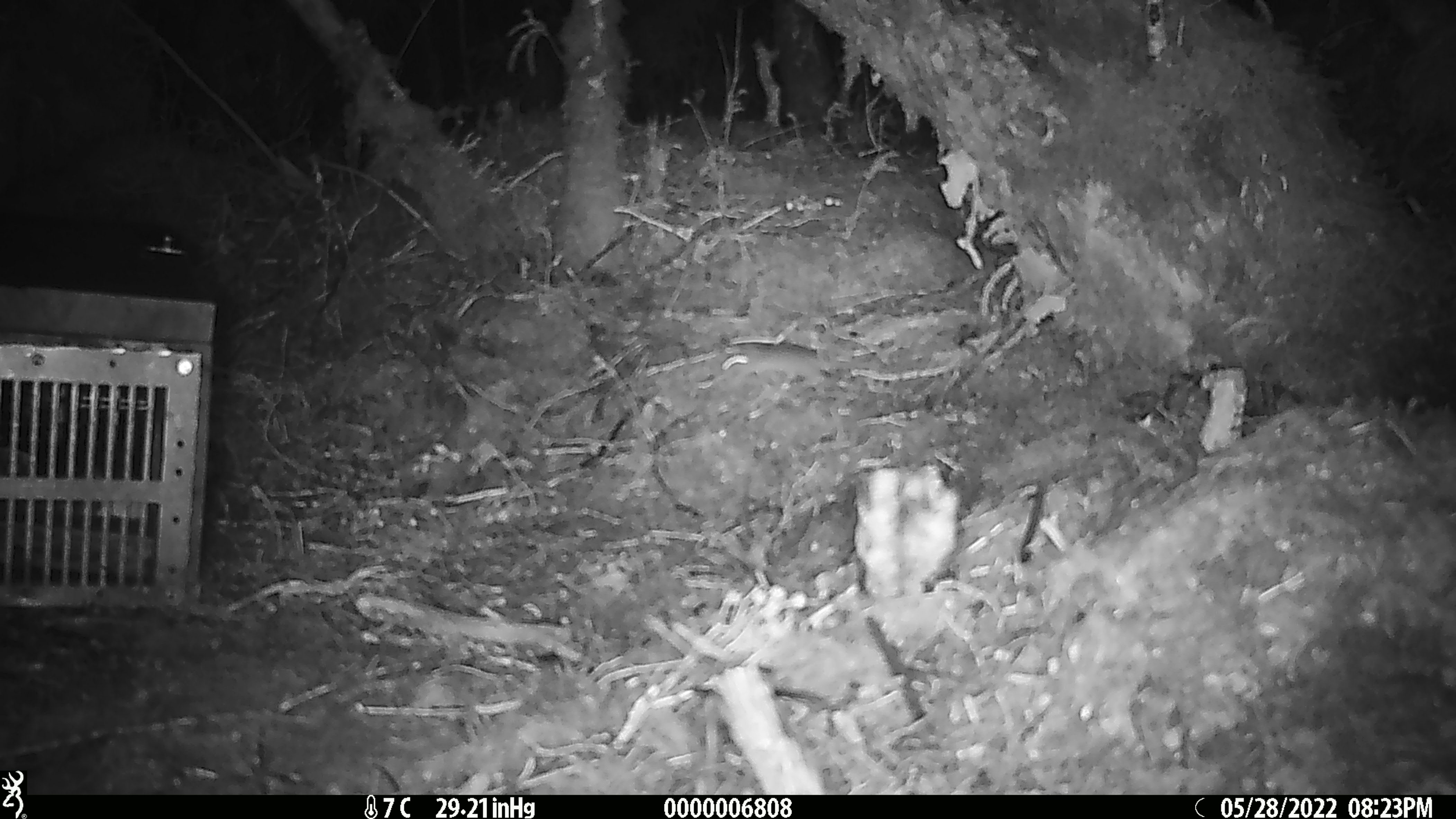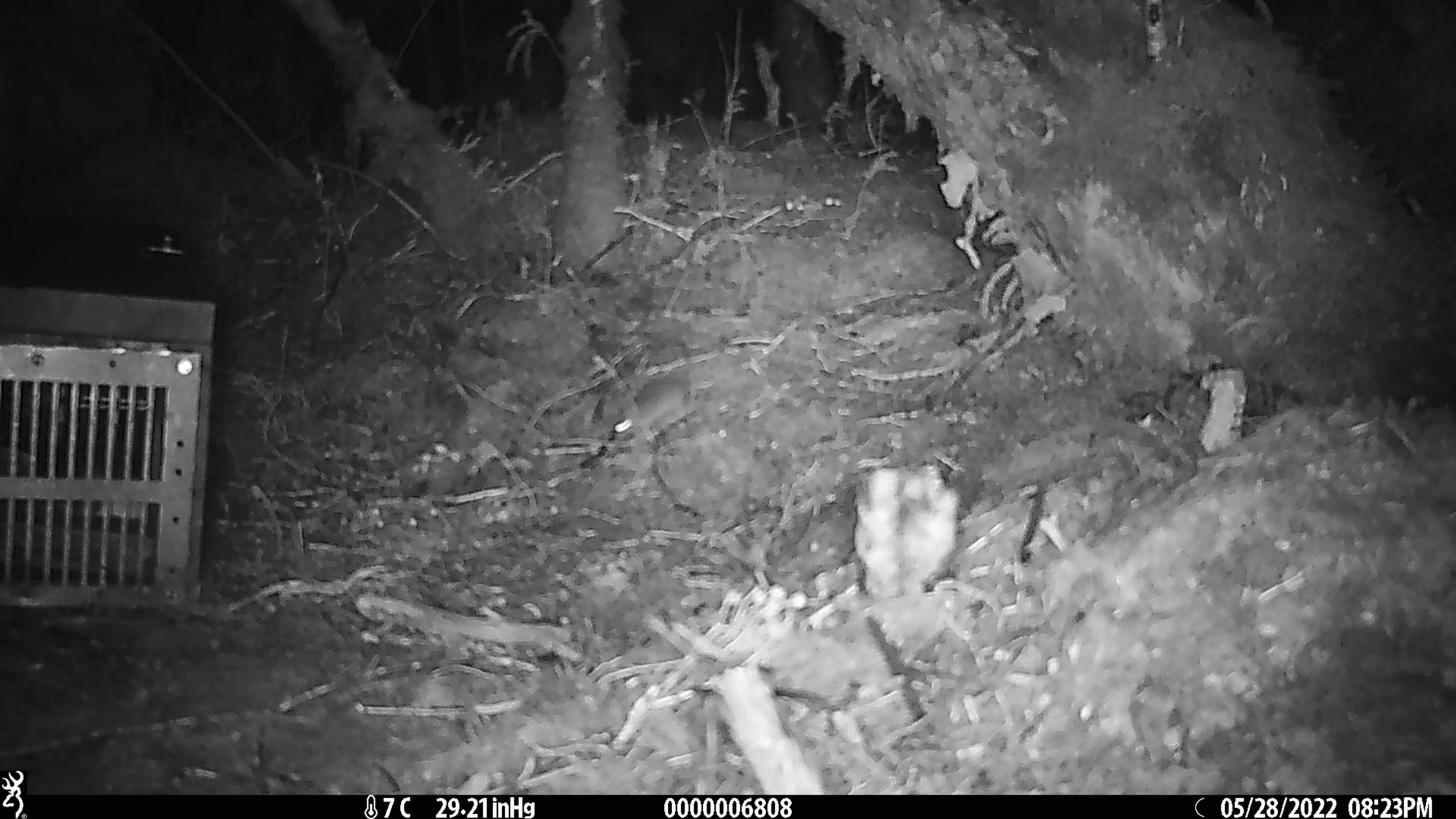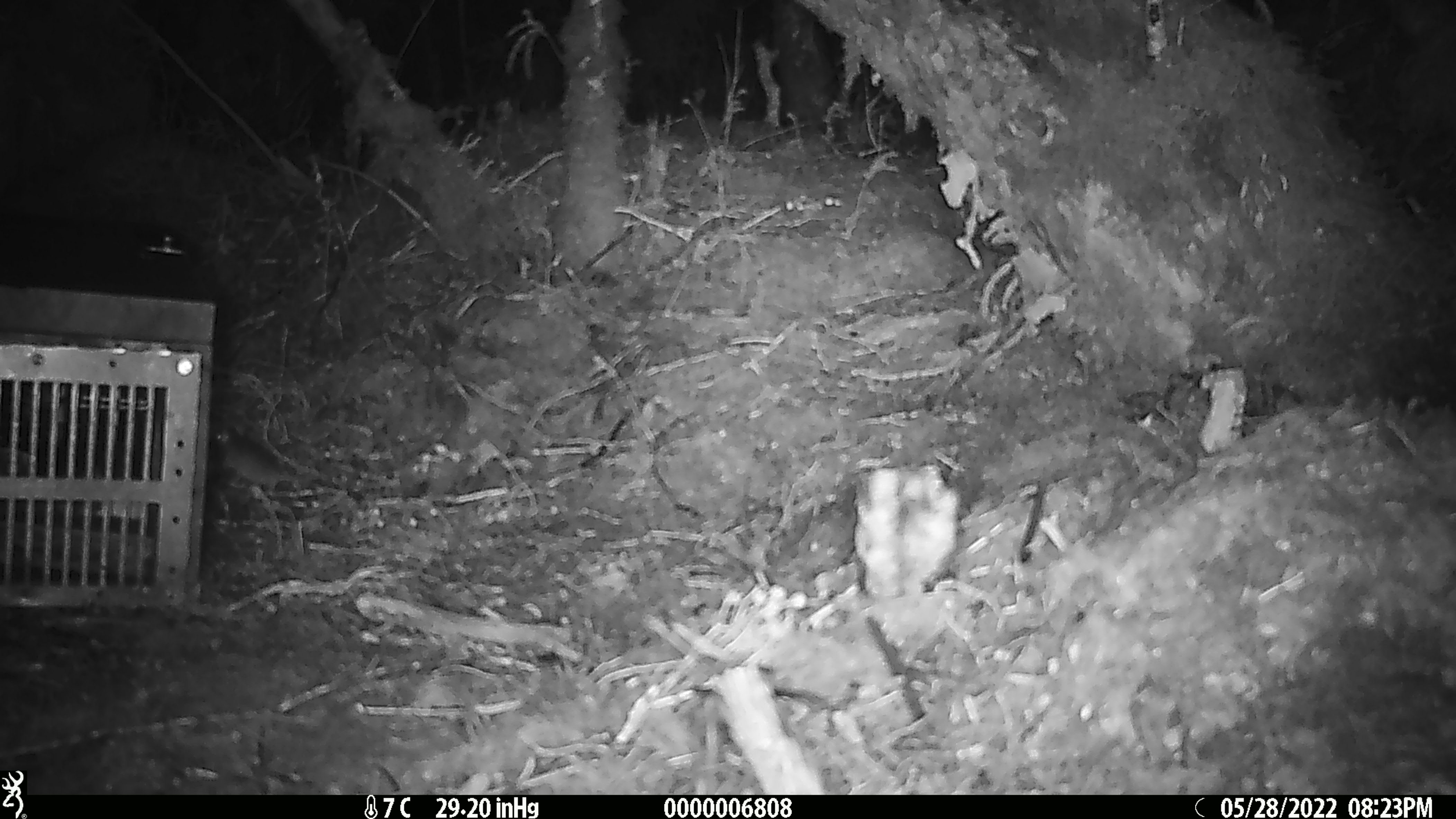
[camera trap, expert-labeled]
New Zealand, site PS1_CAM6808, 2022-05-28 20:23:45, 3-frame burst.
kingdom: Animalia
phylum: Chordata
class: Mammalia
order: Rodentia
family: Muridae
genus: Mus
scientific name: Mus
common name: mouse